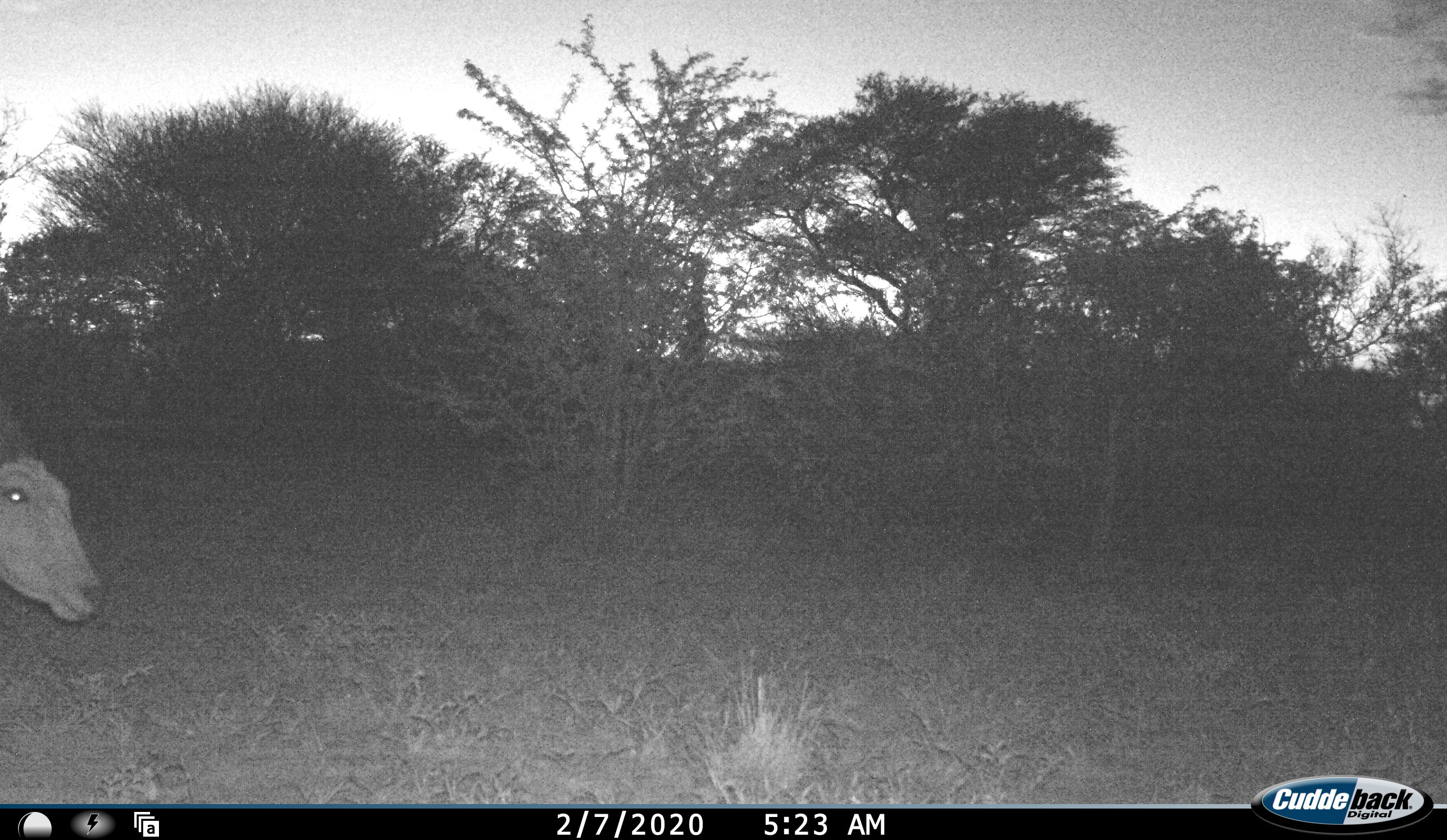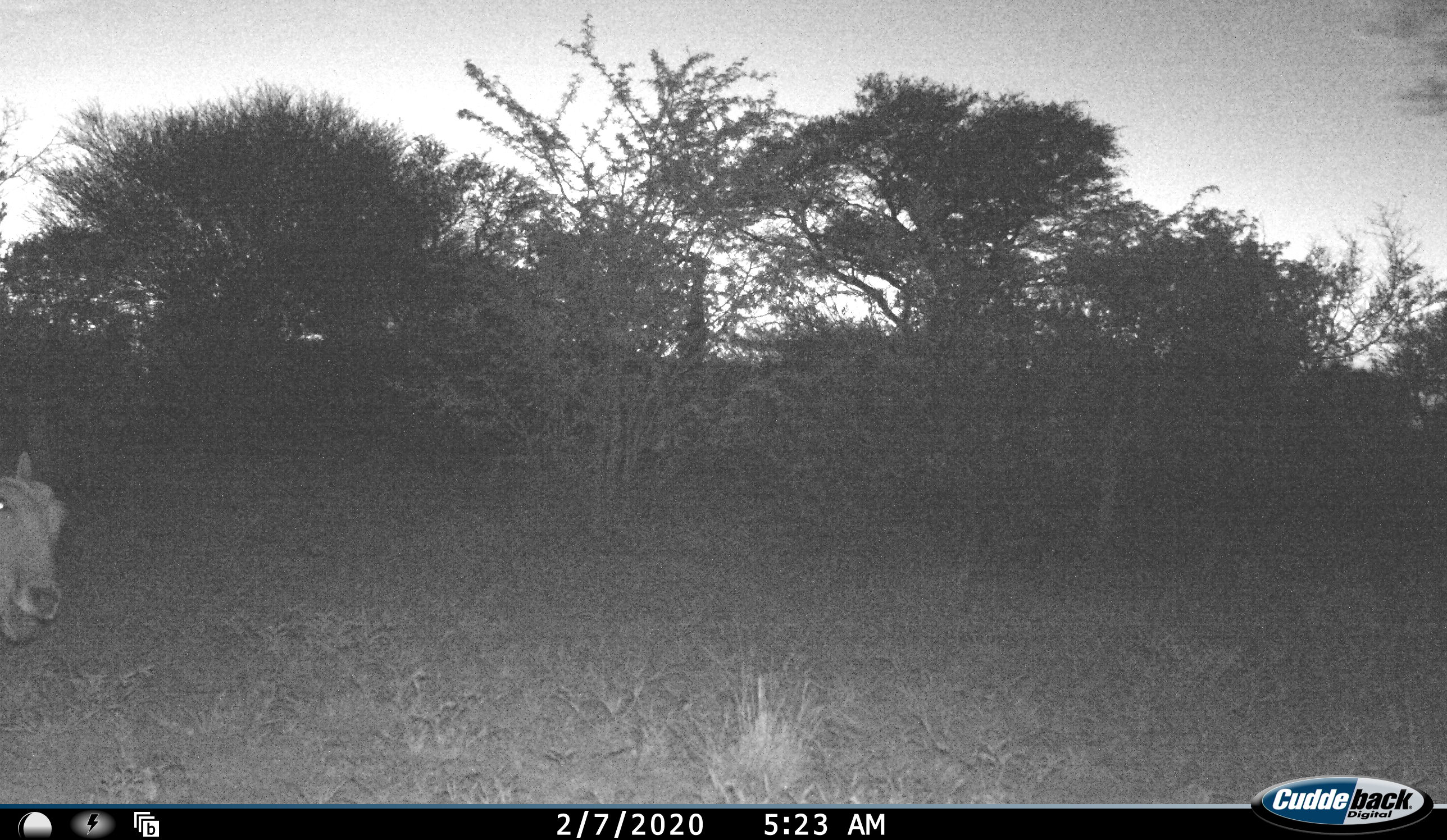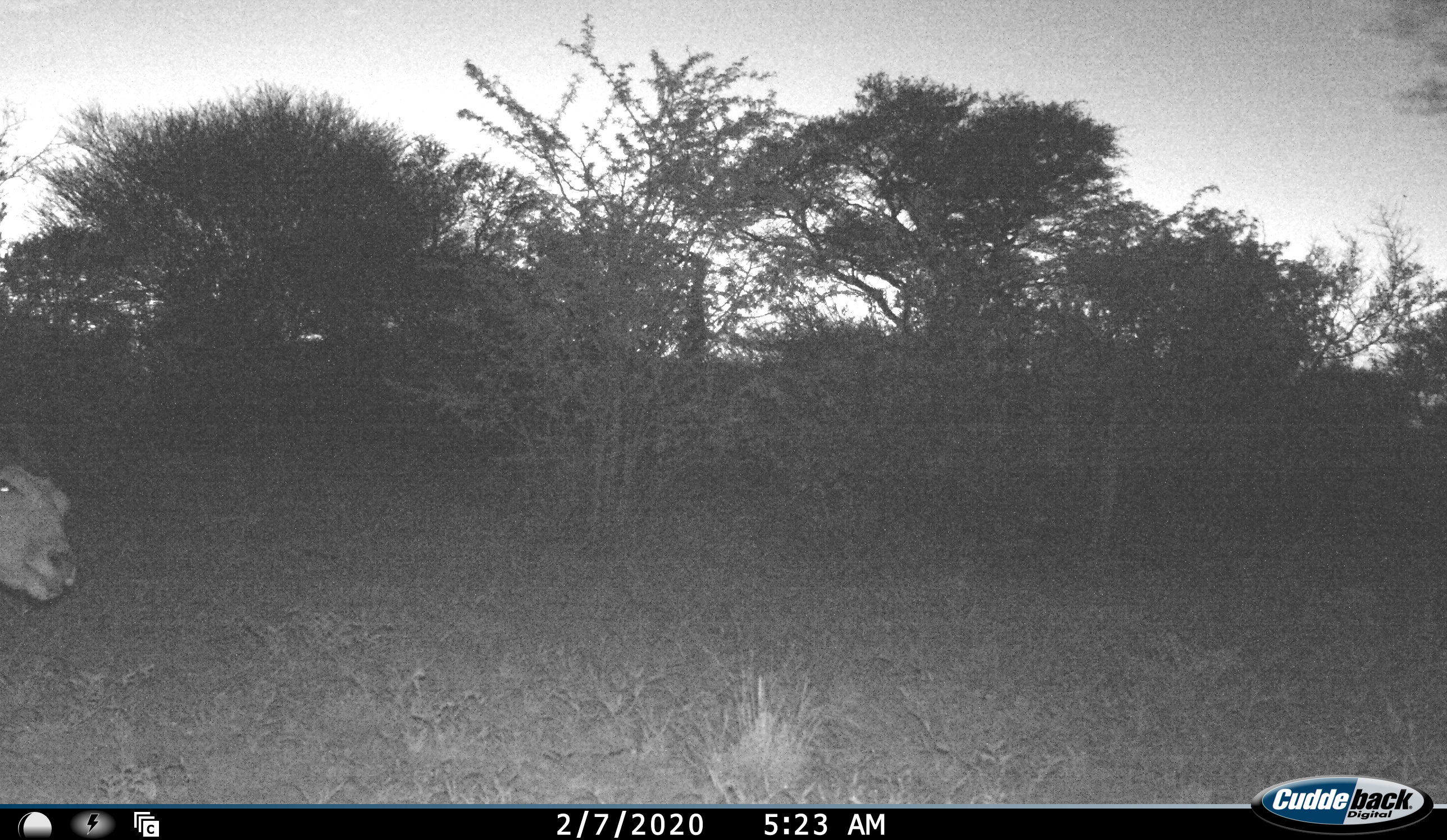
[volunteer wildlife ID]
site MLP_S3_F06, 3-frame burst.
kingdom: Animalia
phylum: Chordata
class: Mammalia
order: Artiodactyla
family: Bovidae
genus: Tragelaphus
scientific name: Tragelaphus oryx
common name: eland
Eland (Tragelaphus oryx), count 1. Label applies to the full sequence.